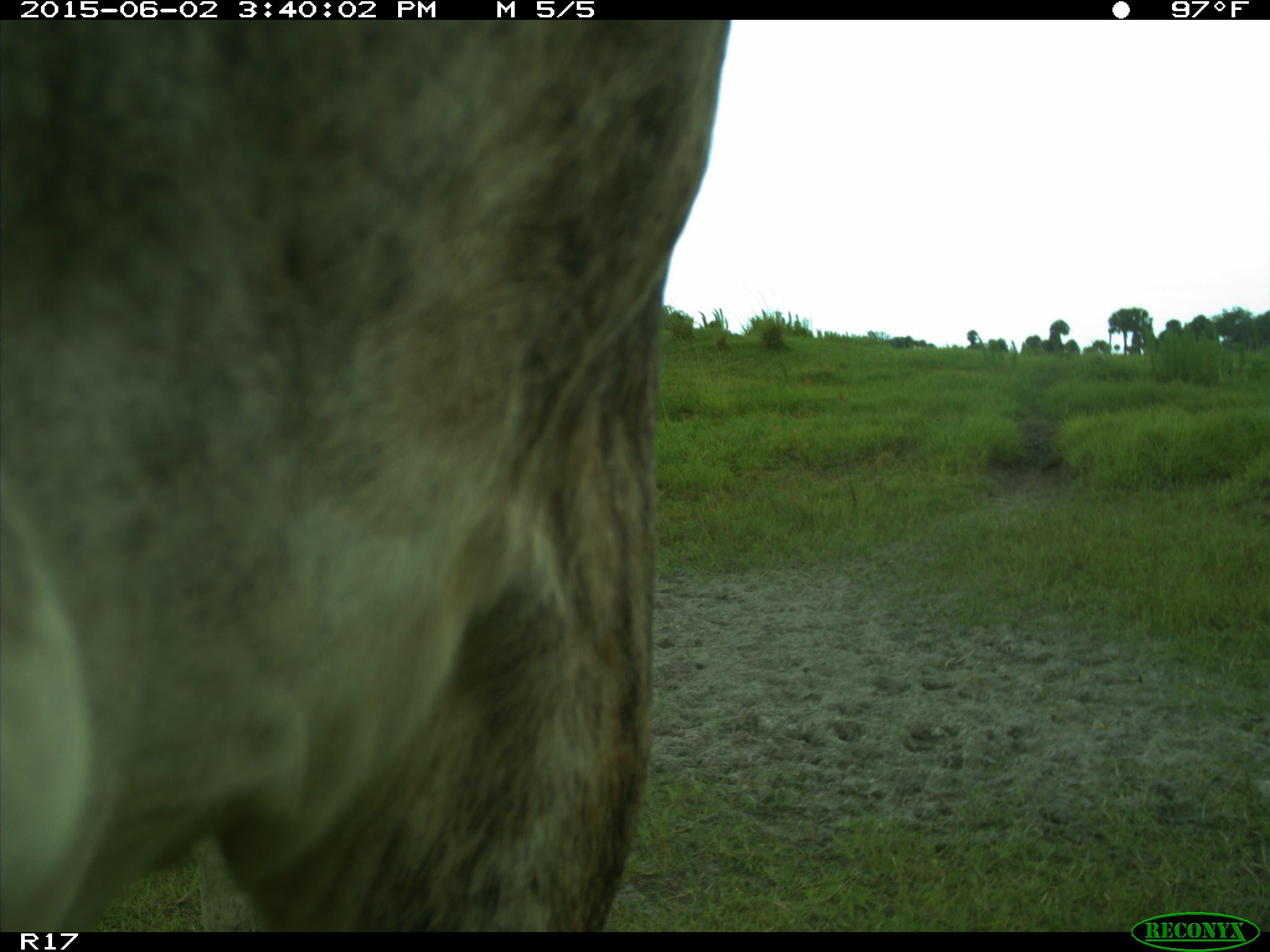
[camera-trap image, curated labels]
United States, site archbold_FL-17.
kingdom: Animalia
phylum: Chordata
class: Mammalia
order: Artiodactyla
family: Bovidae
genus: Bos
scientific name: Bos taurus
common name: domestic cow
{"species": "Bos taurus (domestic cow)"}